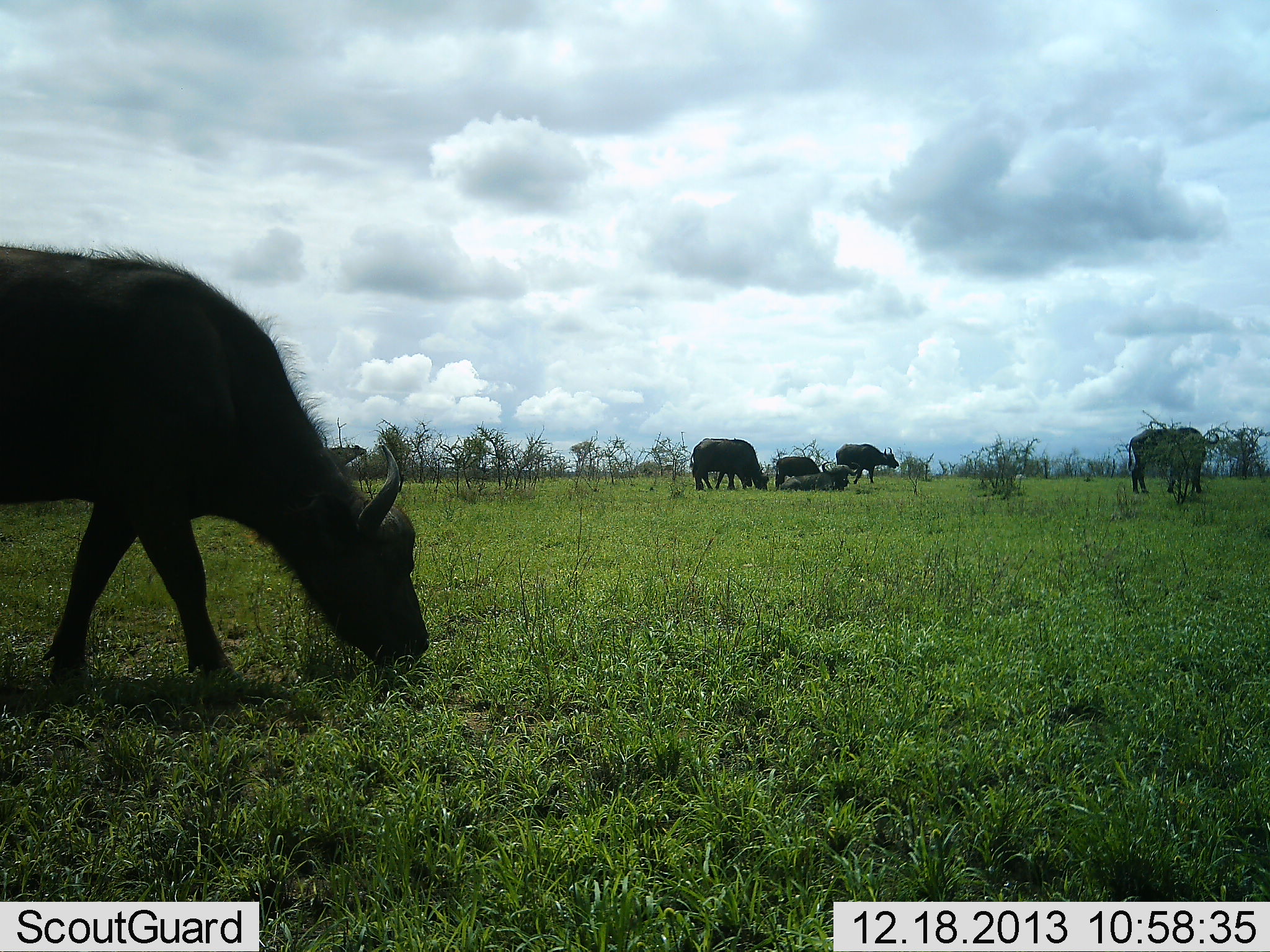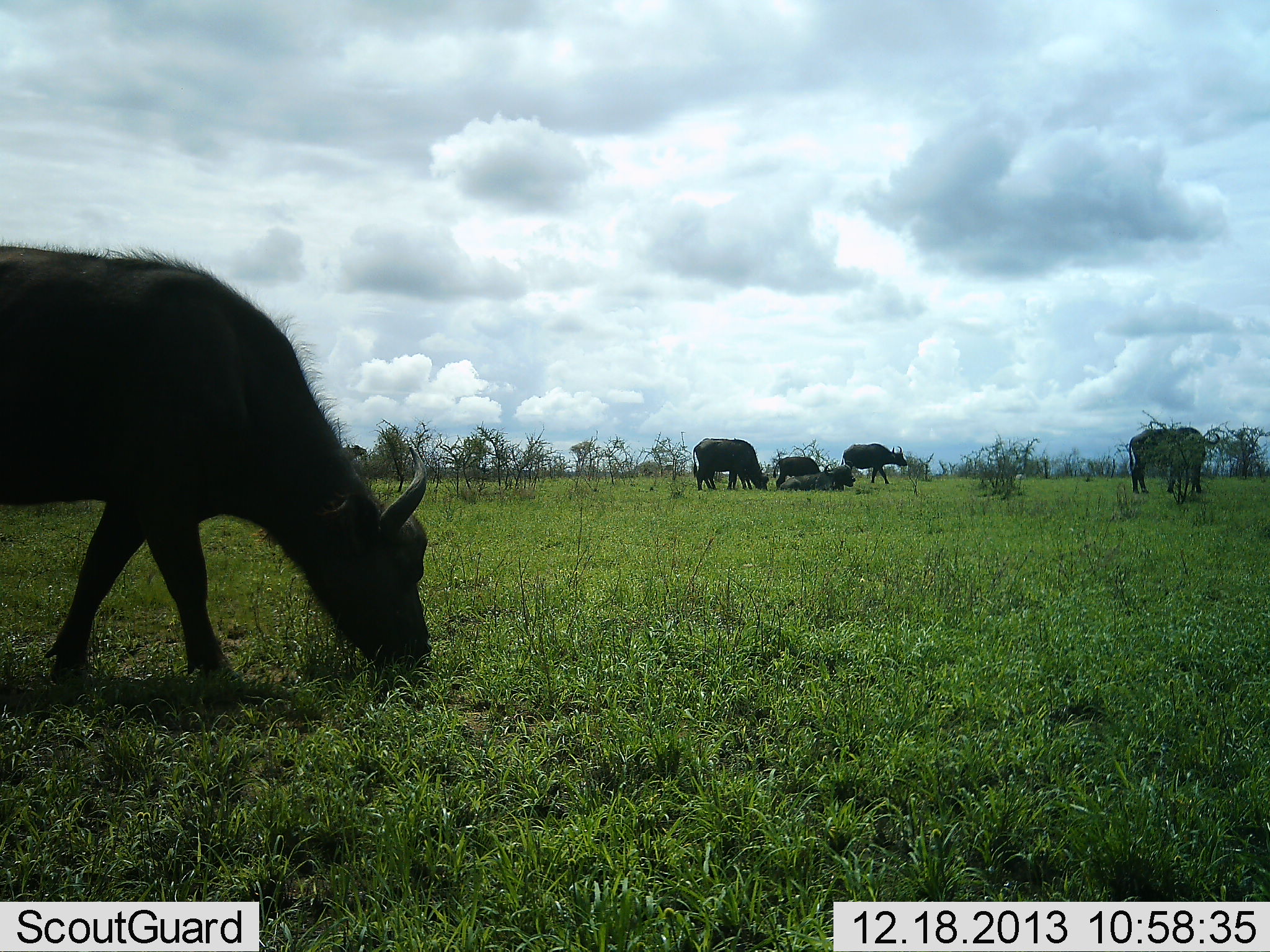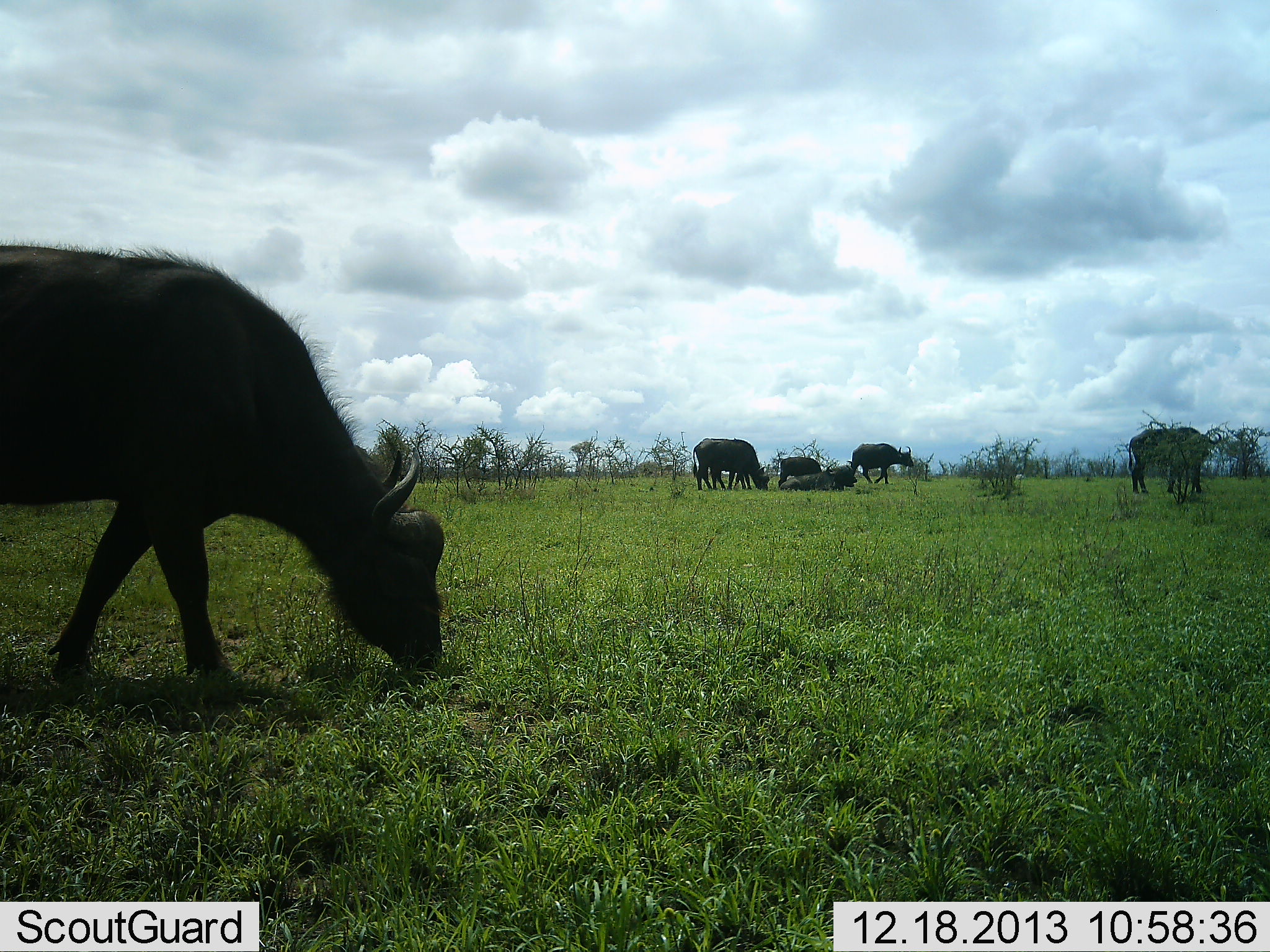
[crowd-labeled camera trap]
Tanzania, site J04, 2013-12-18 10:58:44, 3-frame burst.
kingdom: Animalia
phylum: Chordata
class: Mammalia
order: Artiodactyla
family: Bovidae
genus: Syncerus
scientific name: Syncerus caffer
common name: cape buffalo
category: buffalo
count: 6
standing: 70%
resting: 60%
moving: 30%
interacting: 0%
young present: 20%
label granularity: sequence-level